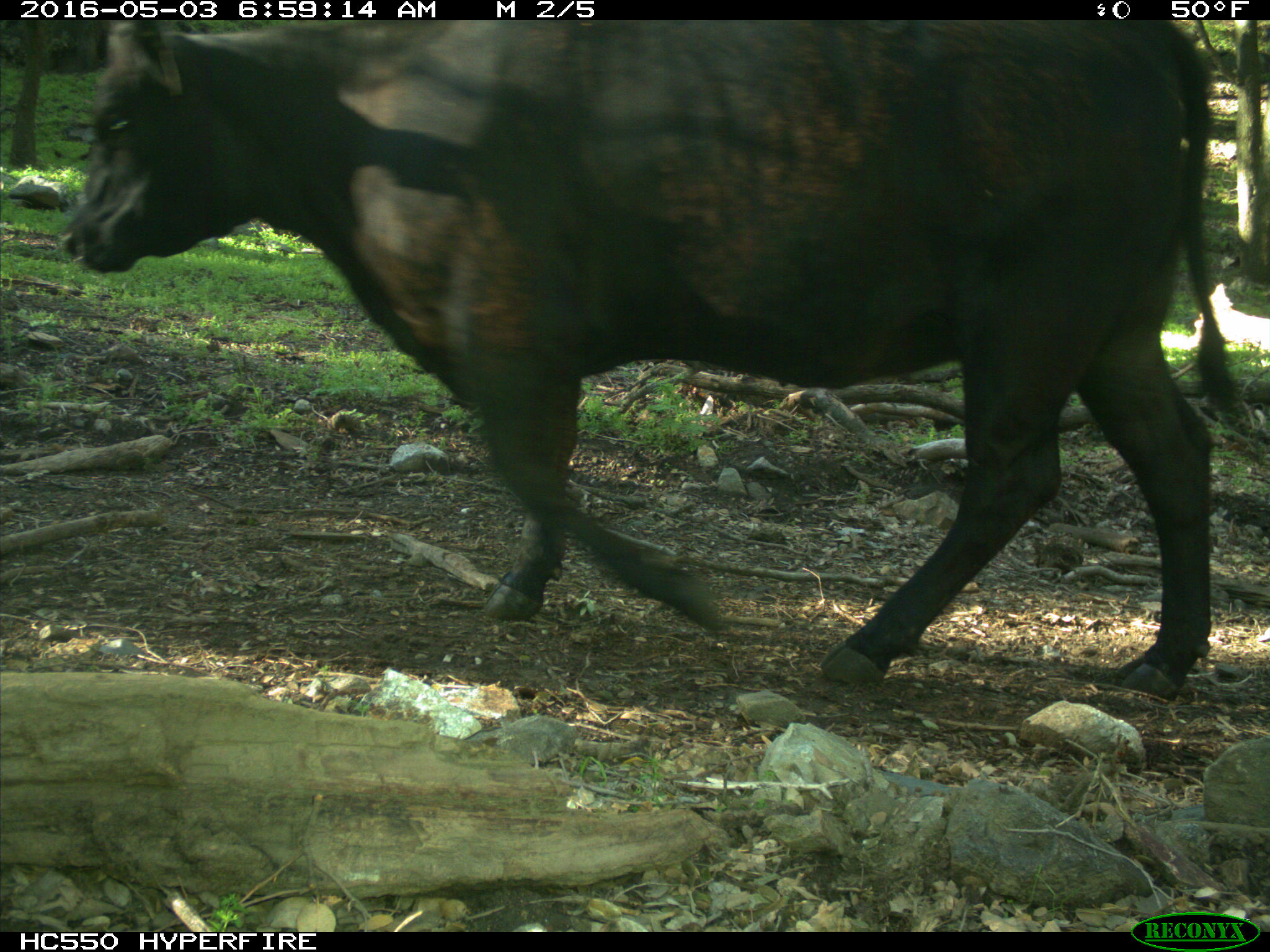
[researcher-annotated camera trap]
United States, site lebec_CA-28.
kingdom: Animalia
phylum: Chordata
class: Mammalia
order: Artiodactyla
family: Bovidae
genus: Bos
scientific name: Bos taurus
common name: domestic cow